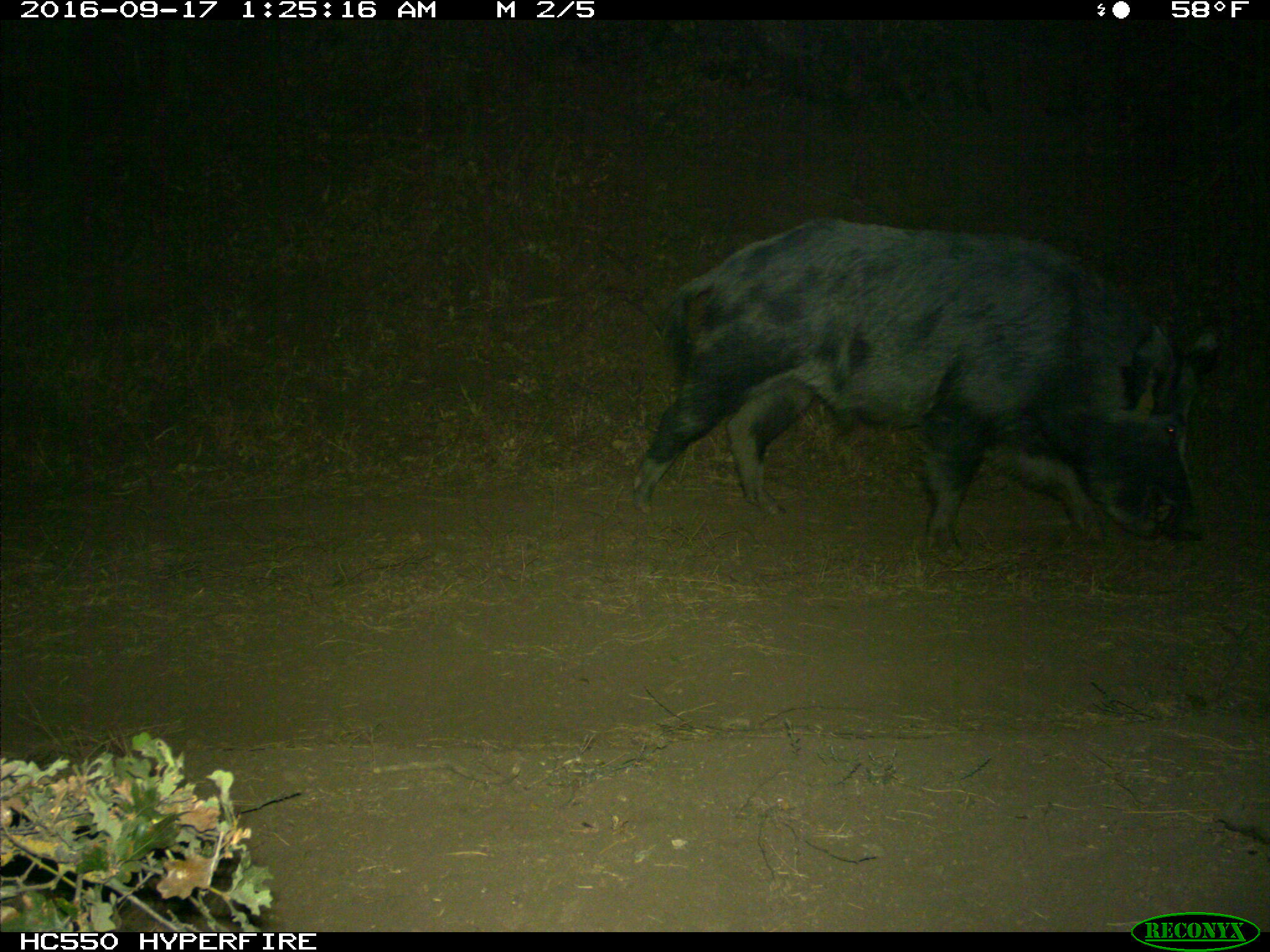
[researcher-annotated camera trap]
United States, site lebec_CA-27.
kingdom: Animalia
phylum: Chordata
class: Mammalia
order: Artiodactyla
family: Suidae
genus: Sus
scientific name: Sus scrofa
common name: wild boar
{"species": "Sus scrofa (wild boar)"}